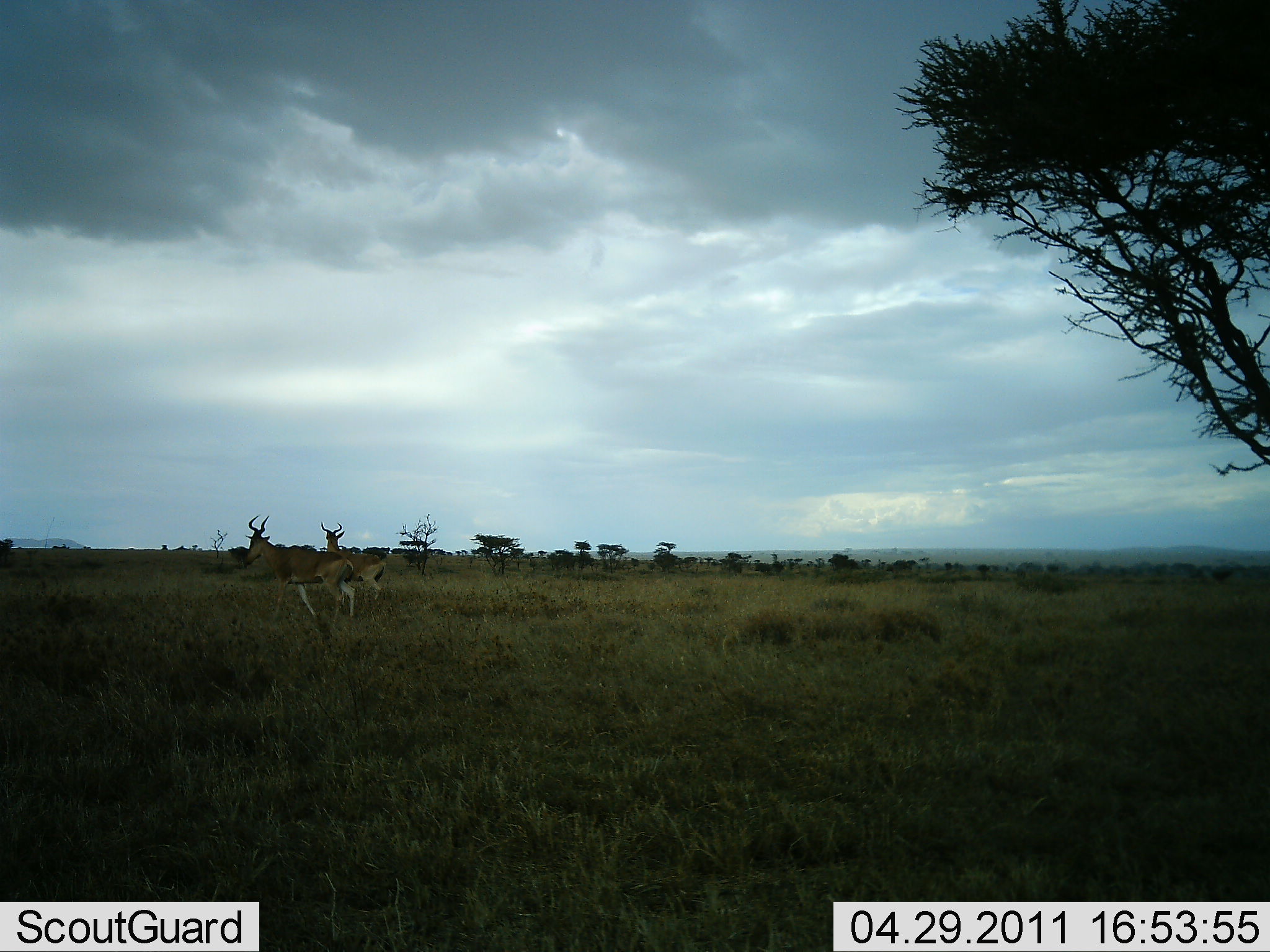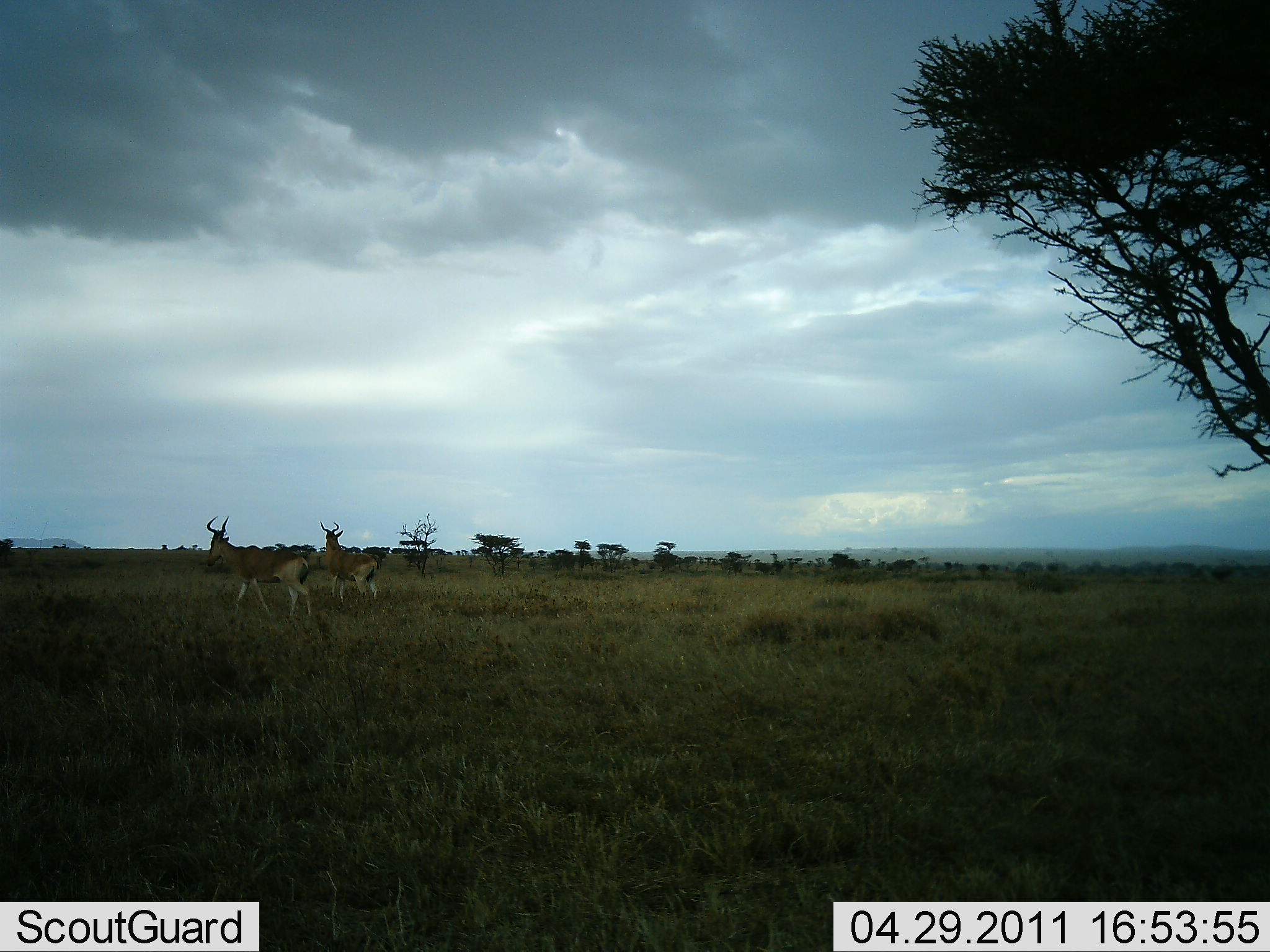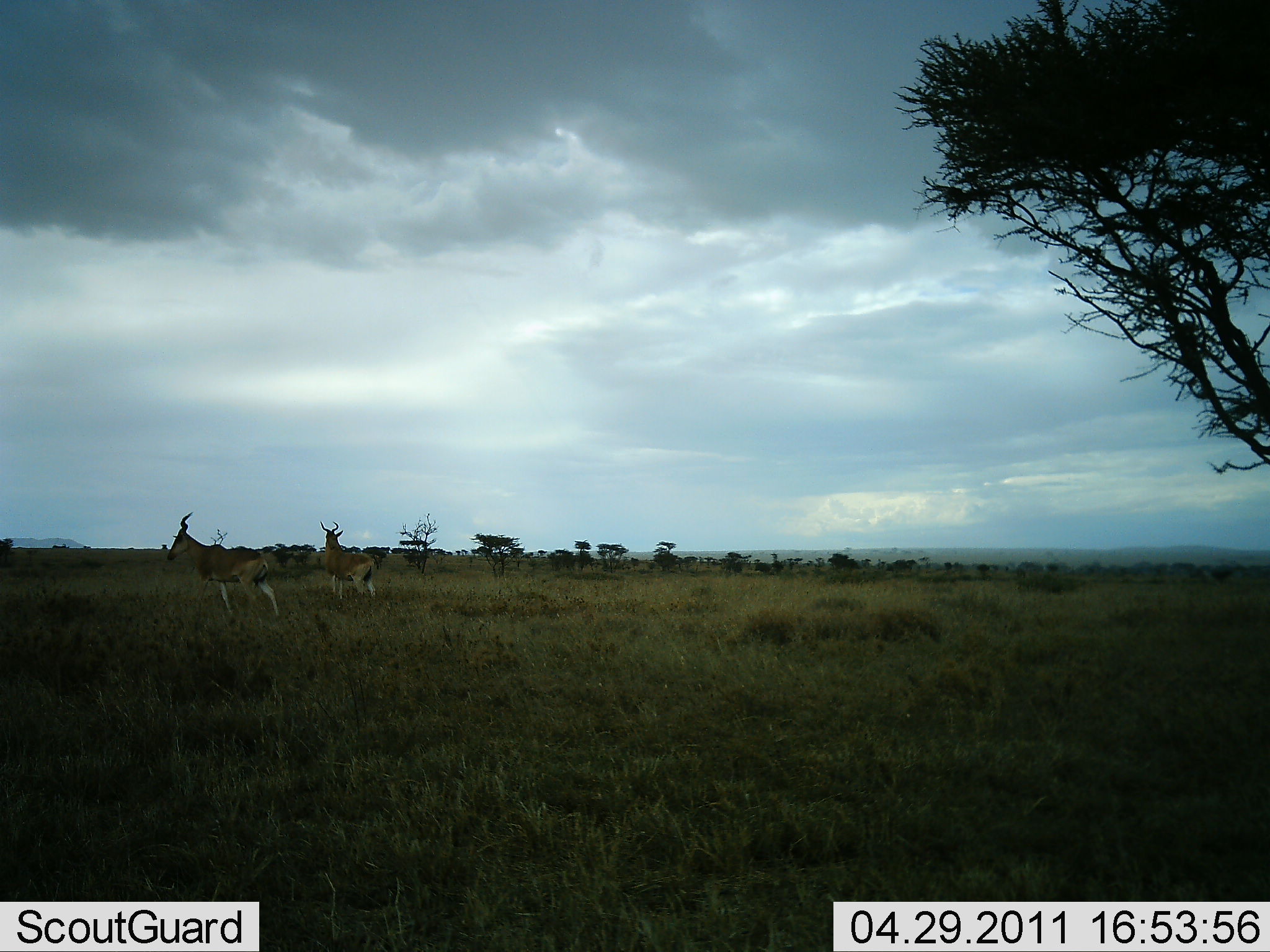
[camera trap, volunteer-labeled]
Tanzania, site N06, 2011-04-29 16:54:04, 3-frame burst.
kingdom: Animalia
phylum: Chordata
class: Mammalia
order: Artiodactyla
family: Bovidae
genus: Alcelaphus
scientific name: Alcelaphus buselaphus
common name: hartebeest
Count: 2.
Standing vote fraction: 42%.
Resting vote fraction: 0%.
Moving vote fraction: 75%.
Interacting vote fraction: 0%.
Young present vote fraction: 0%.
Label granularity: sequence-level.